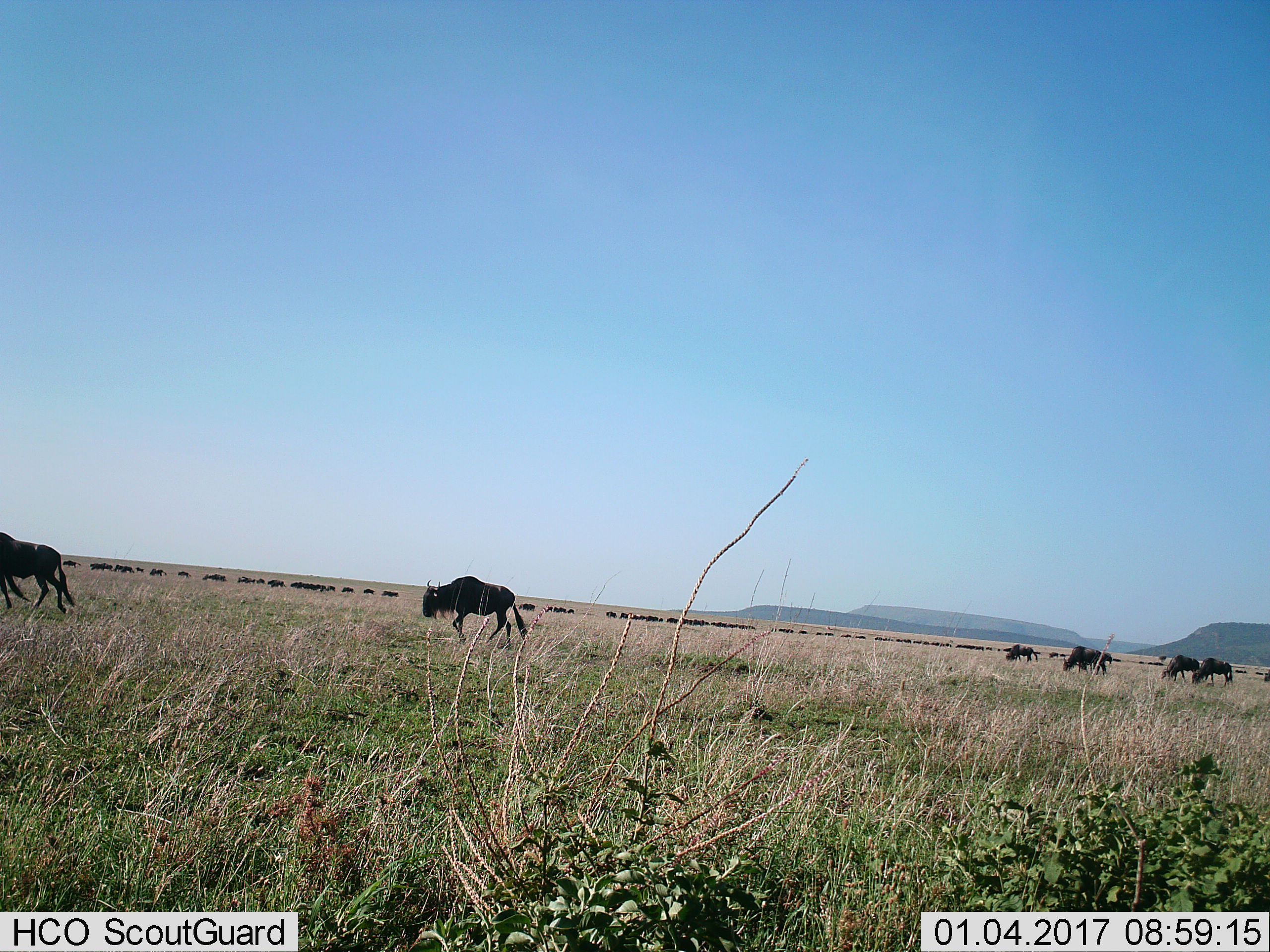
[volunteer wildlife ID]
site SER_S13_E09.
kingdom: Animalia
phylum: Chordata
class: Mammalia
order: Artiodactyla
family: Bovidae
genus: Connochaetes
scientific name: Connochaetes taurinus taurinus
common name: blue wildebeest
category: wildebeestblue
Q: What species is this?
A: Wildebeestblue (blue wildebeest) (Connochaetes taurinus taurinus).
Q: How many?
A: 51+.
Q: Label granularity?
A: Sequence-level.